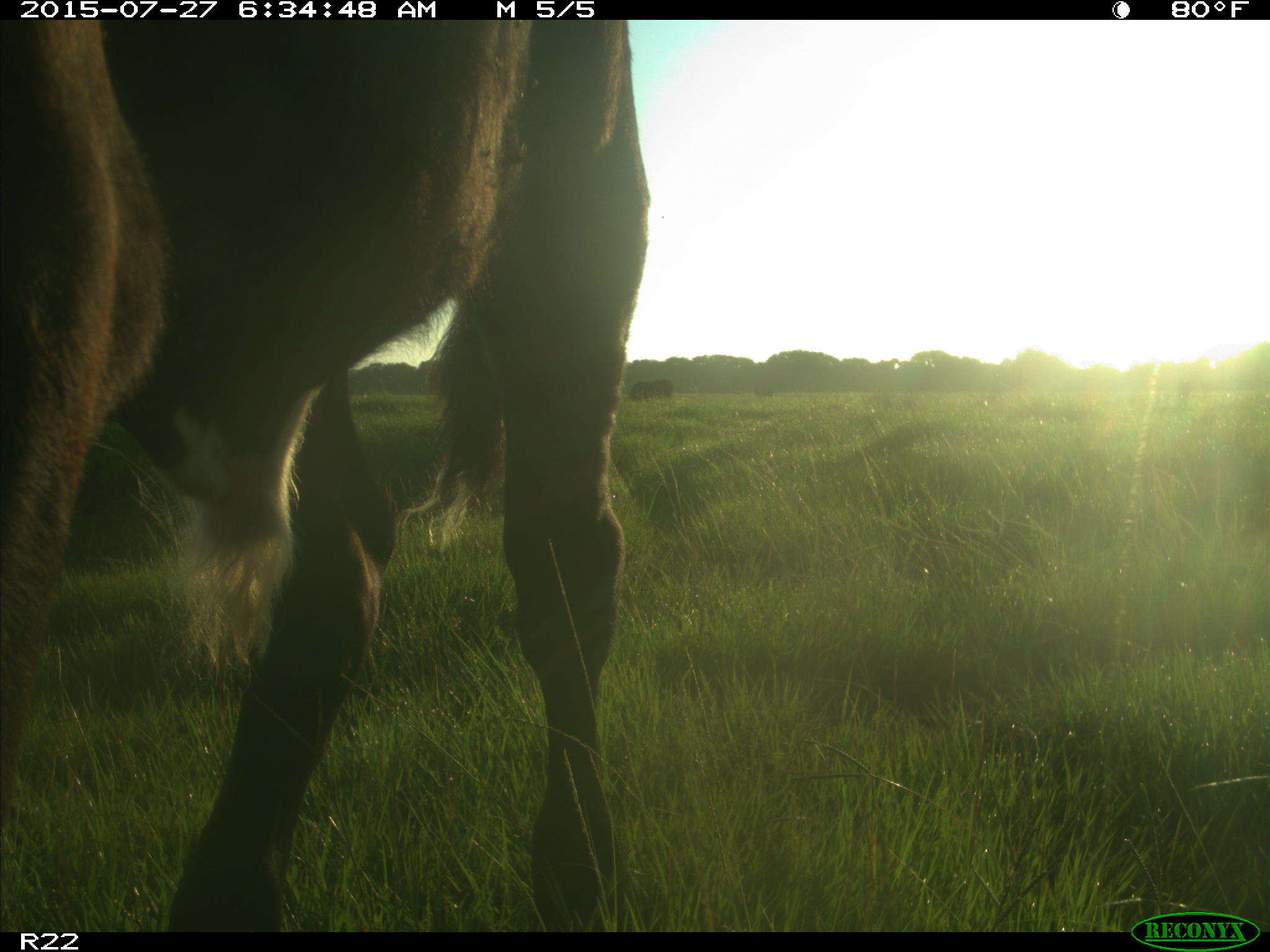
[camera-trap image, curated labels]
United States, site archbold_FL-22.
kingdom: Animalia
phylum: Chordata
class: Mammalia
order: Artiodactyla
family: Bovidae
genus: Bos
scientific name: Bos taurus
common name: domestic cow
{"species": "Bos taurus (domestic cow)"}